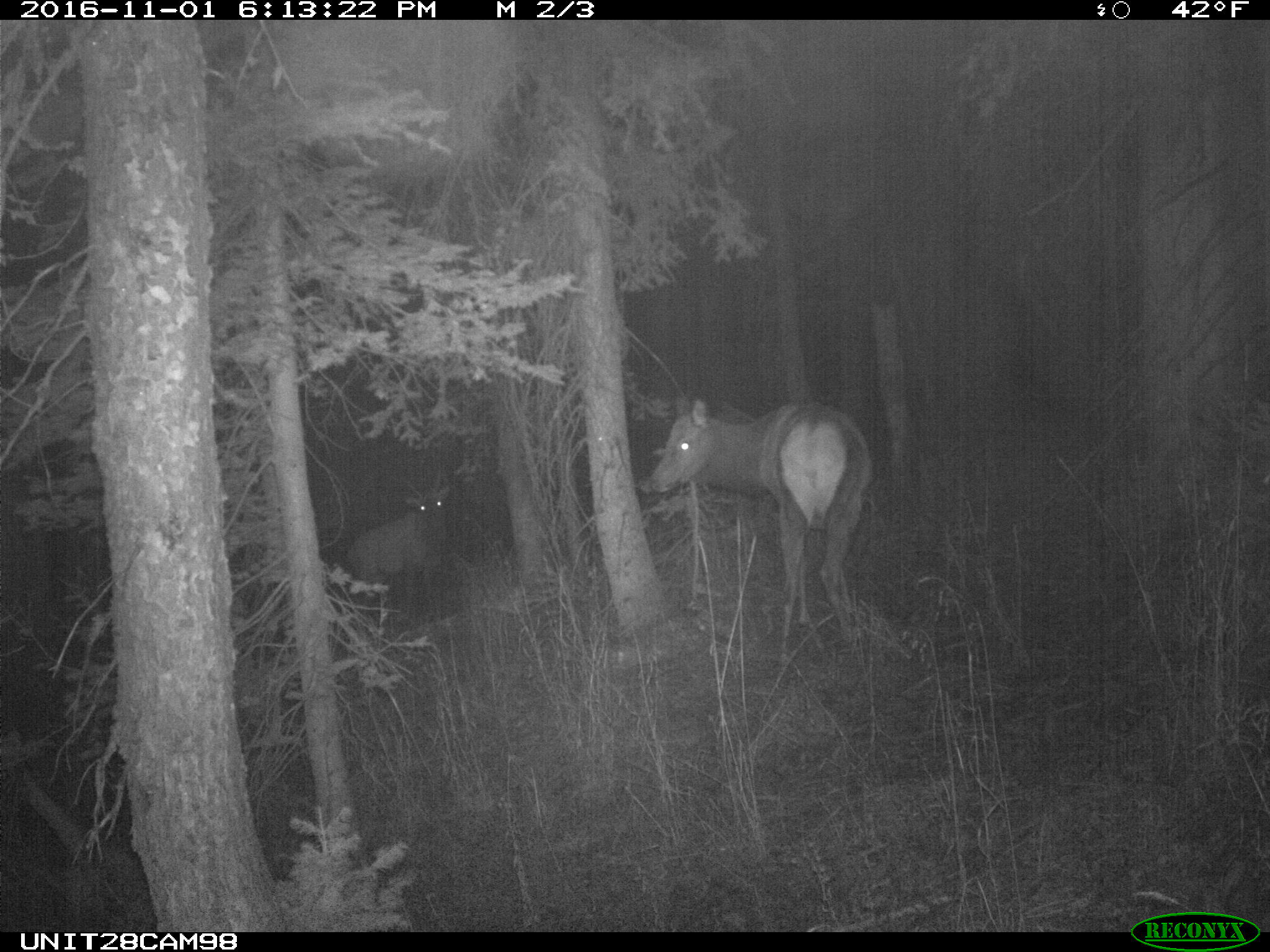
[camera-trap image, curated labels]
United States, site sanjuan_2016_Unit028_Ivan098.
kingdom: Animalia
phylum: Chordata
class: Mammalia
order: Artiodactyla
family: Cervidae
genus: Cervus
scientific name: Cervus elaphus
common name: red deer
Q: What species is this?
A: Cervus elaphus (red deer).